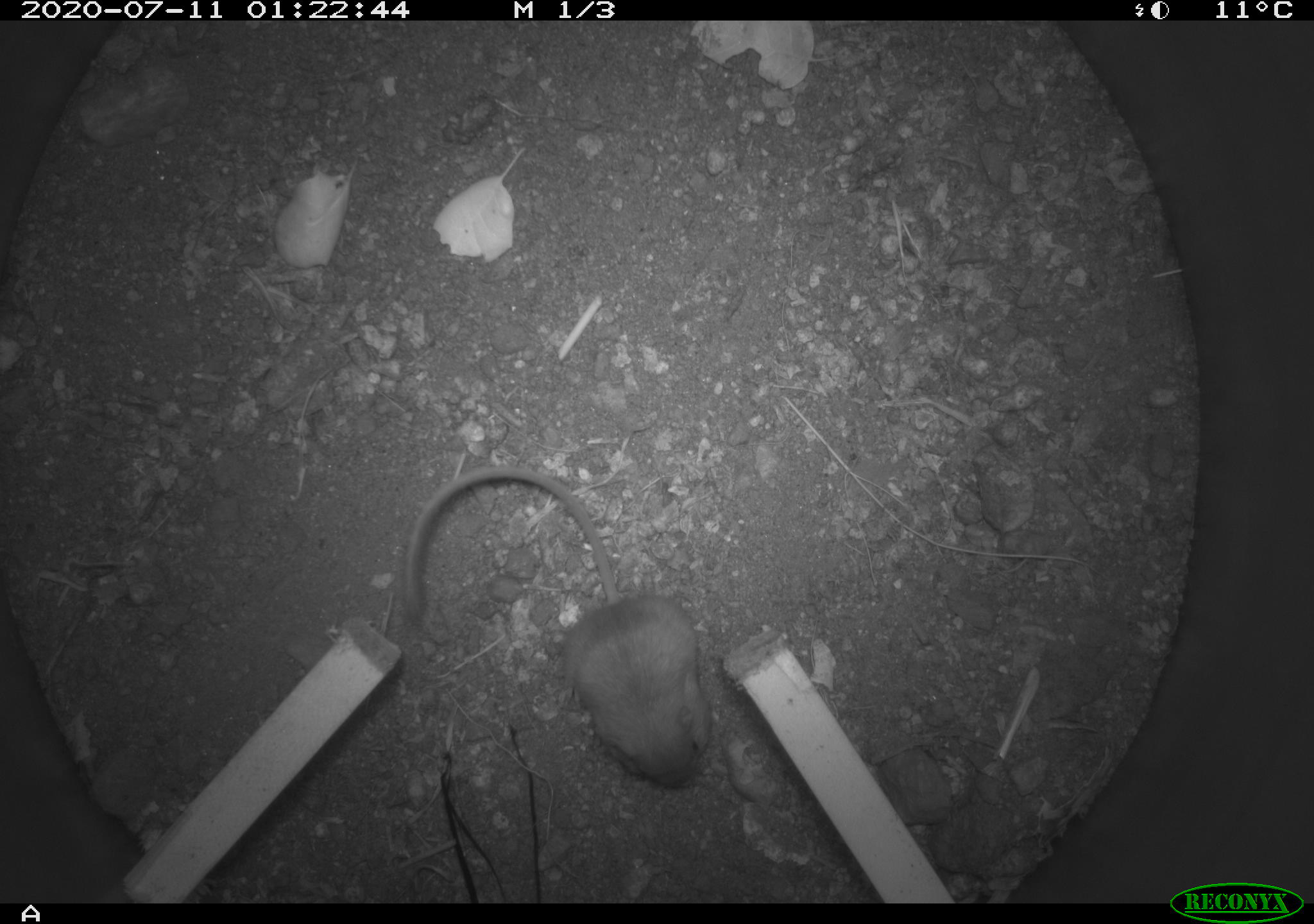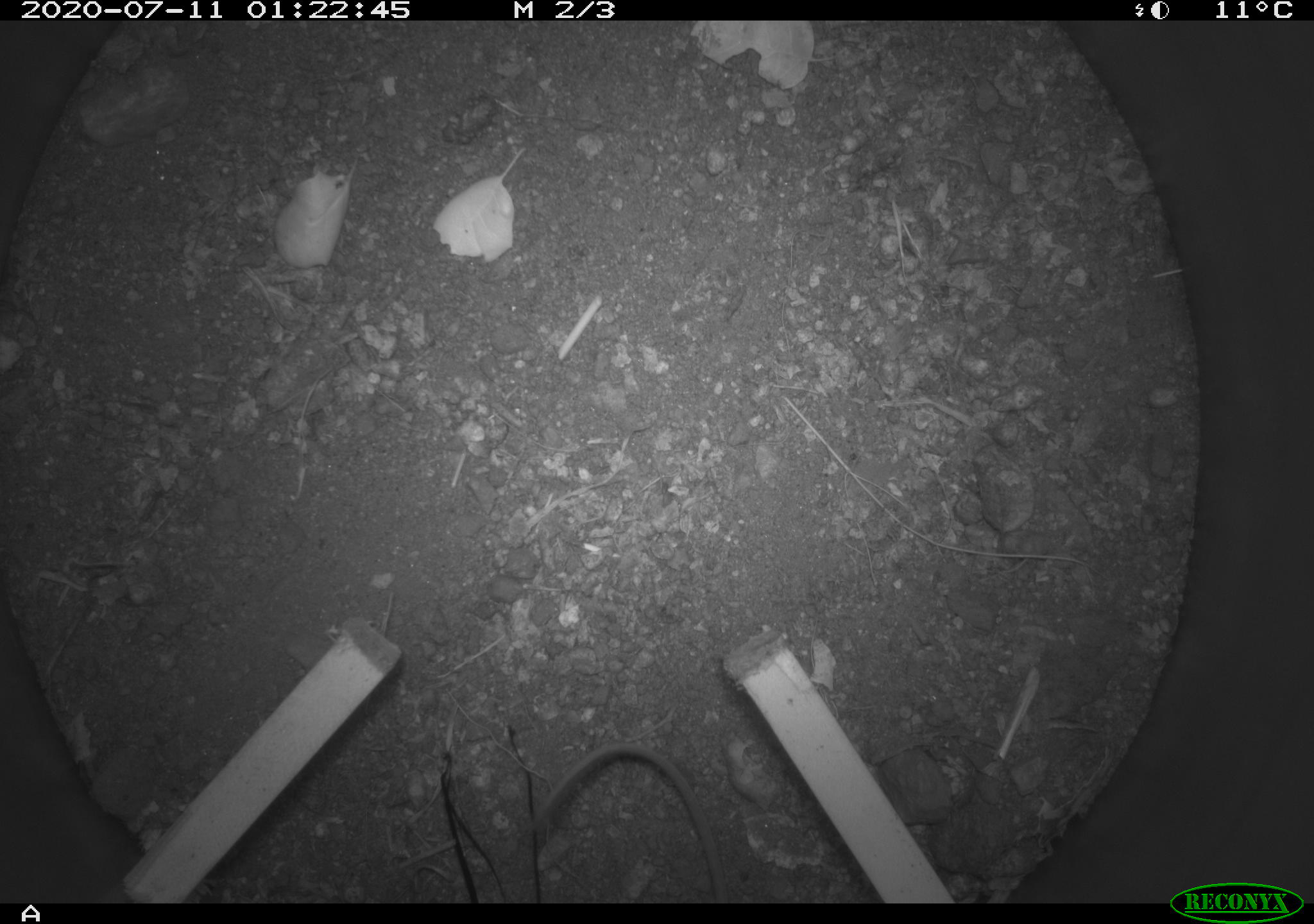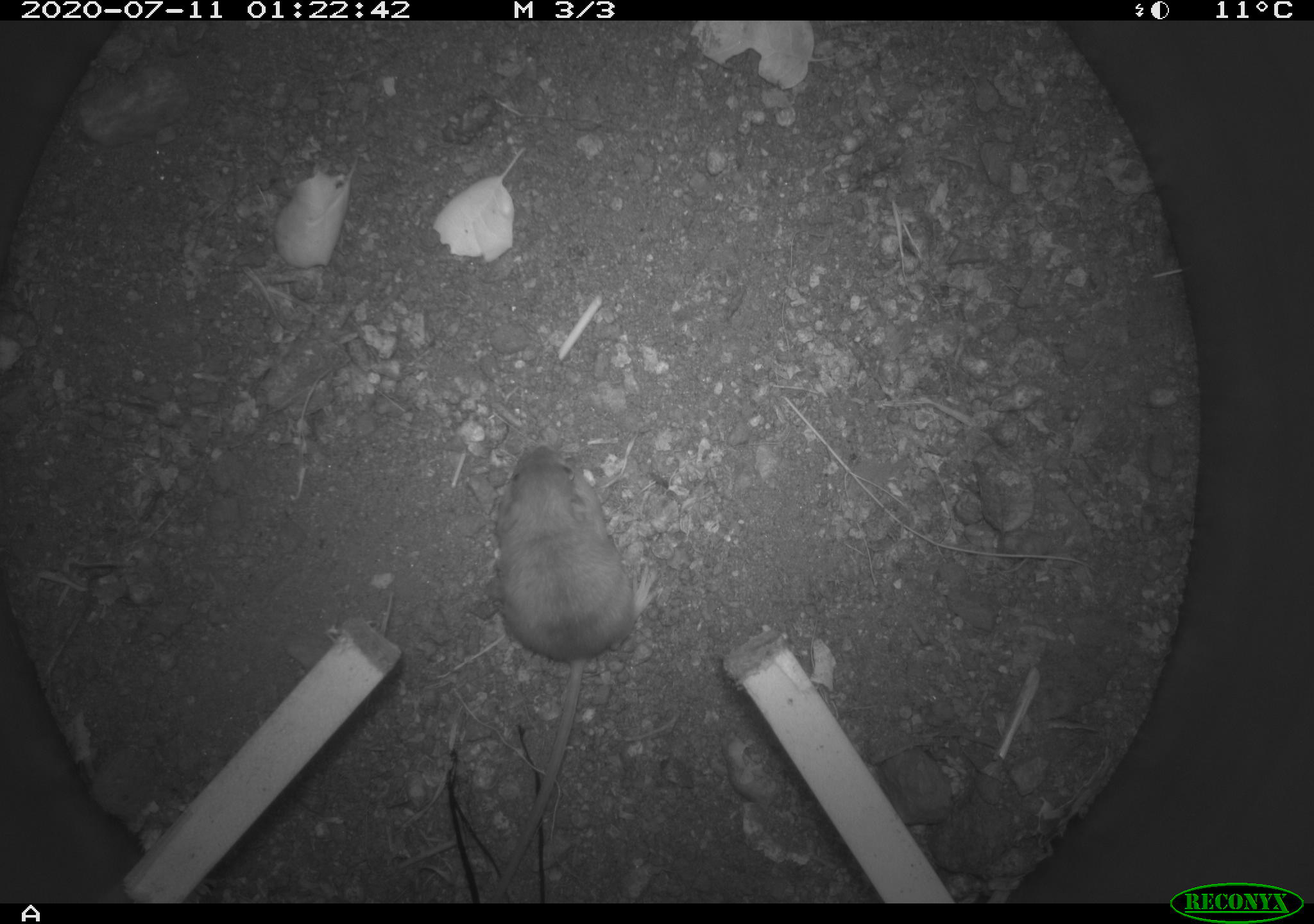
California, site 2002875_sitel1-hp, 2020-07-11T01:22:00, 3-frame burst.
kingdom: Animalia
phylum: Chordata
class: Mammalia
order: Rodentia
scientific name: Rodentia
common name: rodent